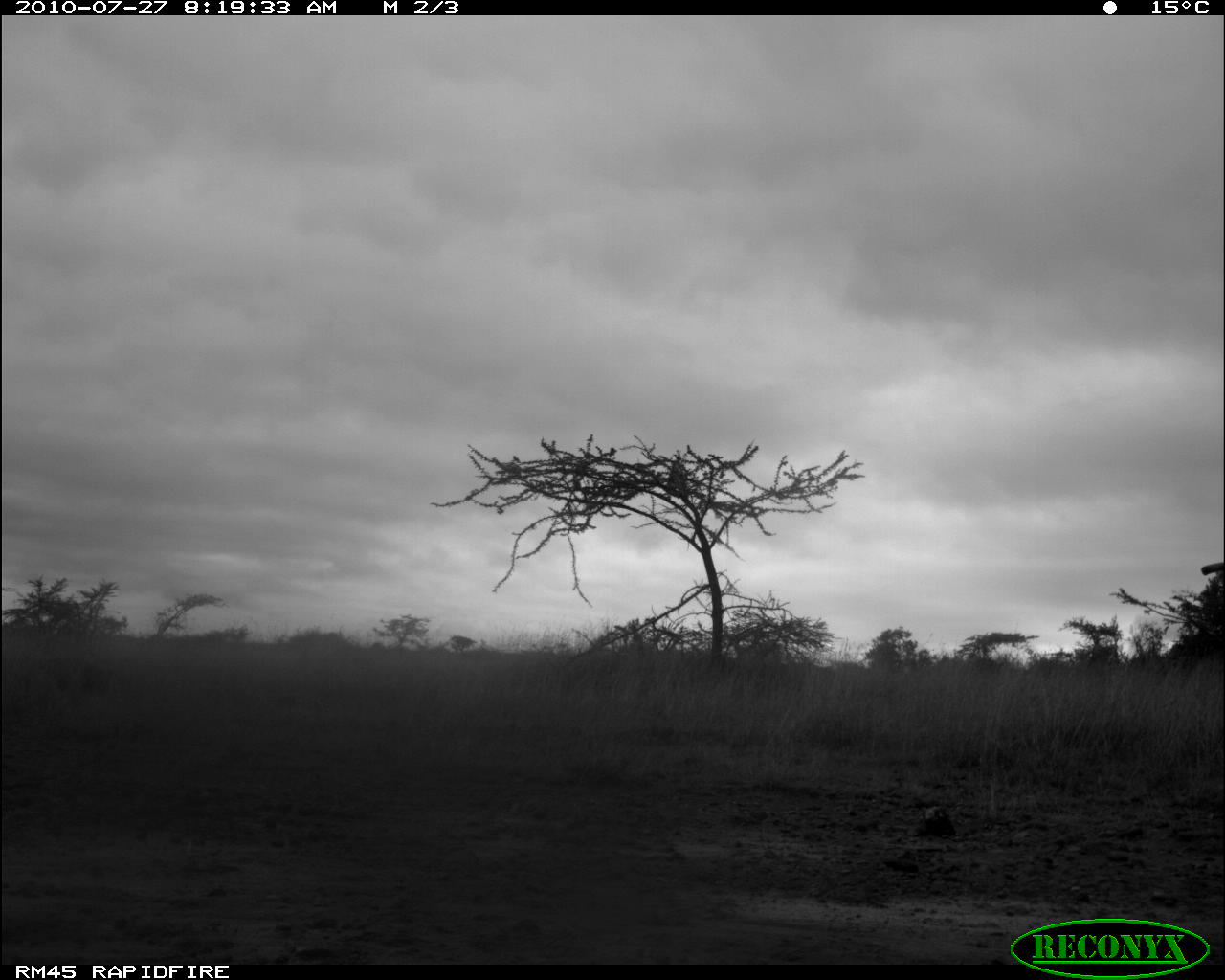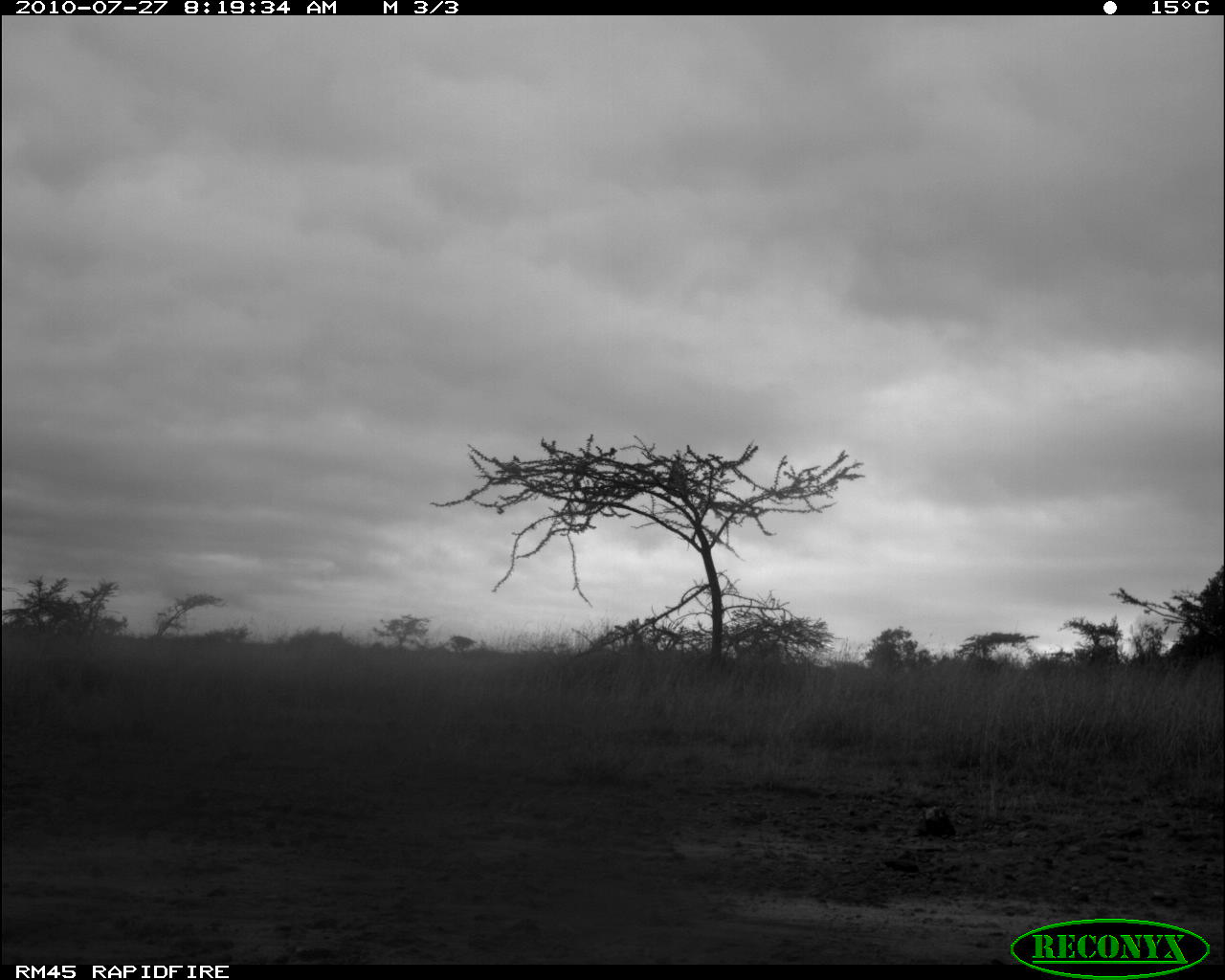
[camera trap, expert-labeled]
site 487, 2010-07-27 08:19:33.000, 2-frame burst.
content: unidentified animal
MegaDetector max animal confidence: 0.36